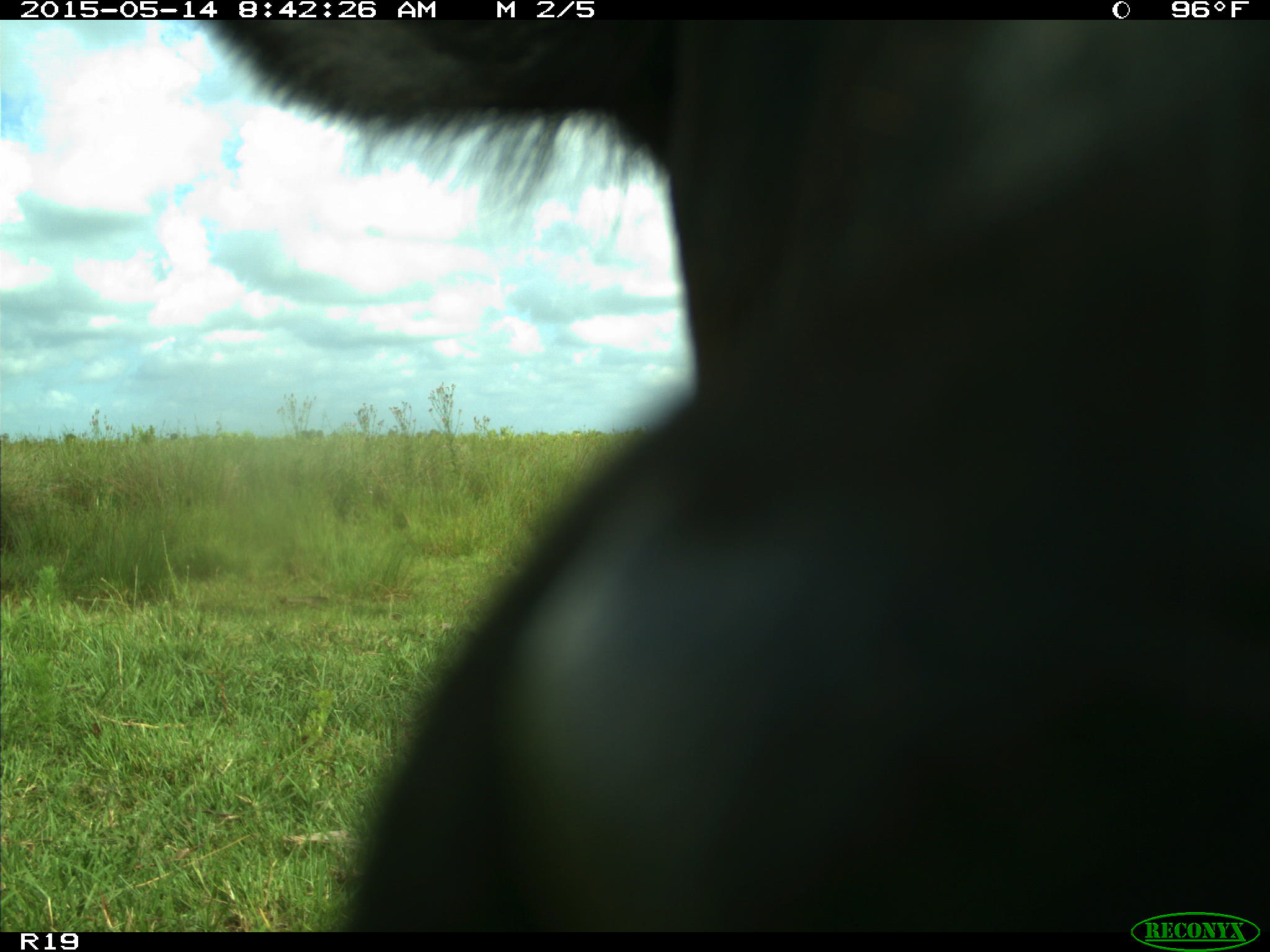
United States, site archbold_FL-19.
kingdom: Animalia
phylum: Chordata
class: Mammalia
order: Artiodactyla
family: Bovidae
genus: Bos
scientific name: Bos taurus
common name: domestic cow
Bos taurus (domestic cow).